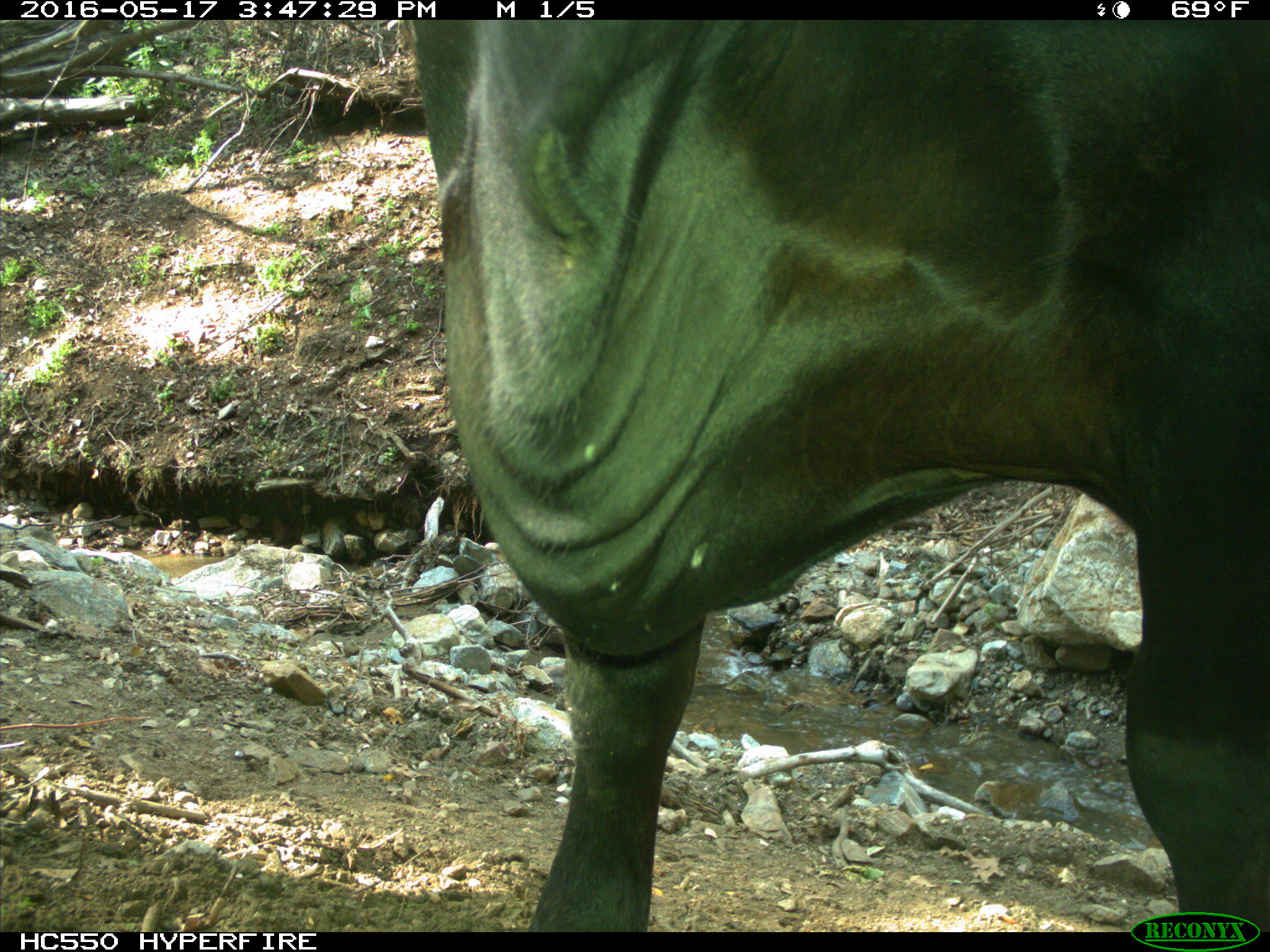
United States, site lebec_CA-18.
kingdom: Animalia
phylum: Chordata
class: Mammalia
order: Artiodactyla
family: Bovidae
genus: Bos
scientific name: Bos taurus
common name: domestic cow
Bos taurus (domestic cow).